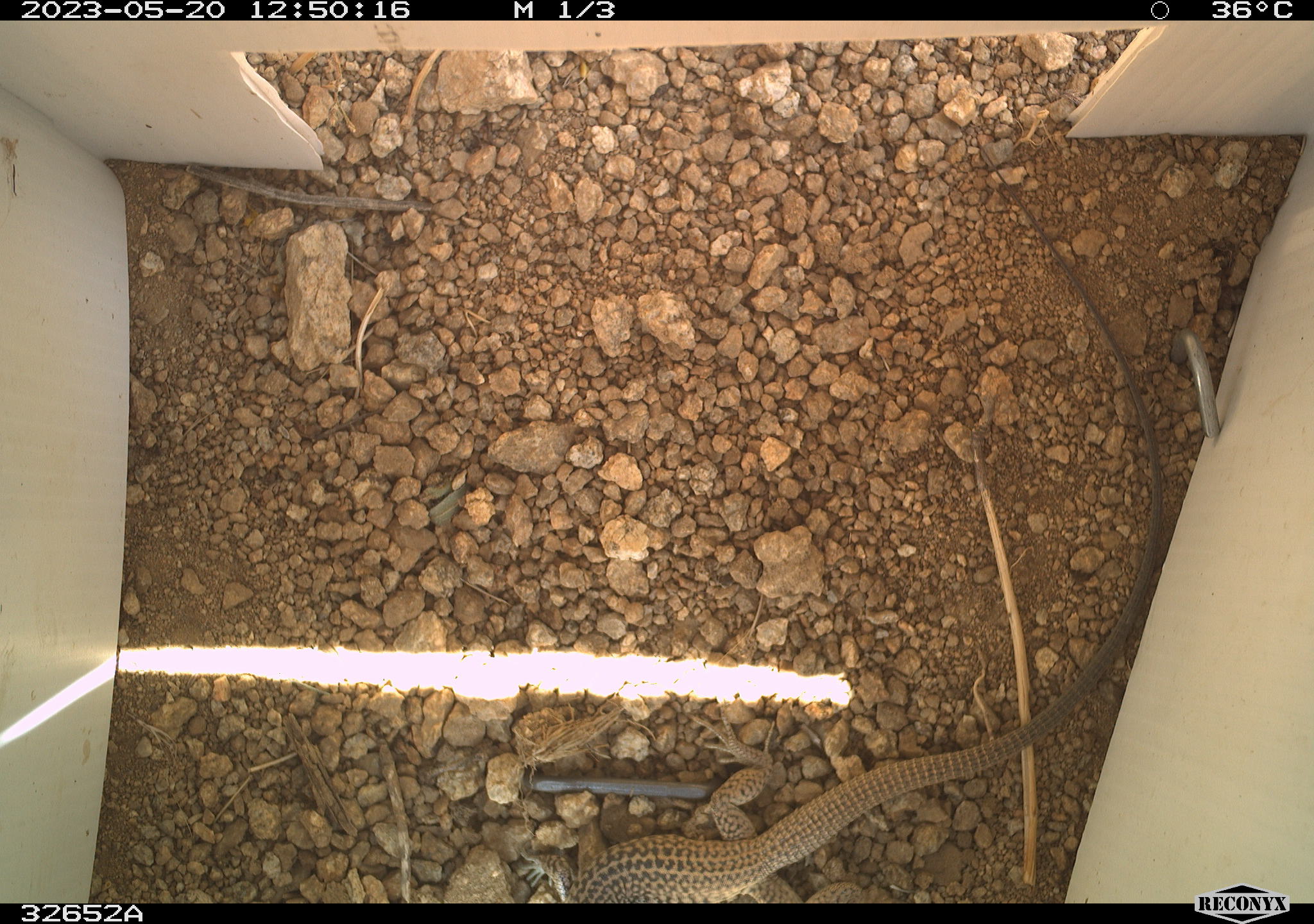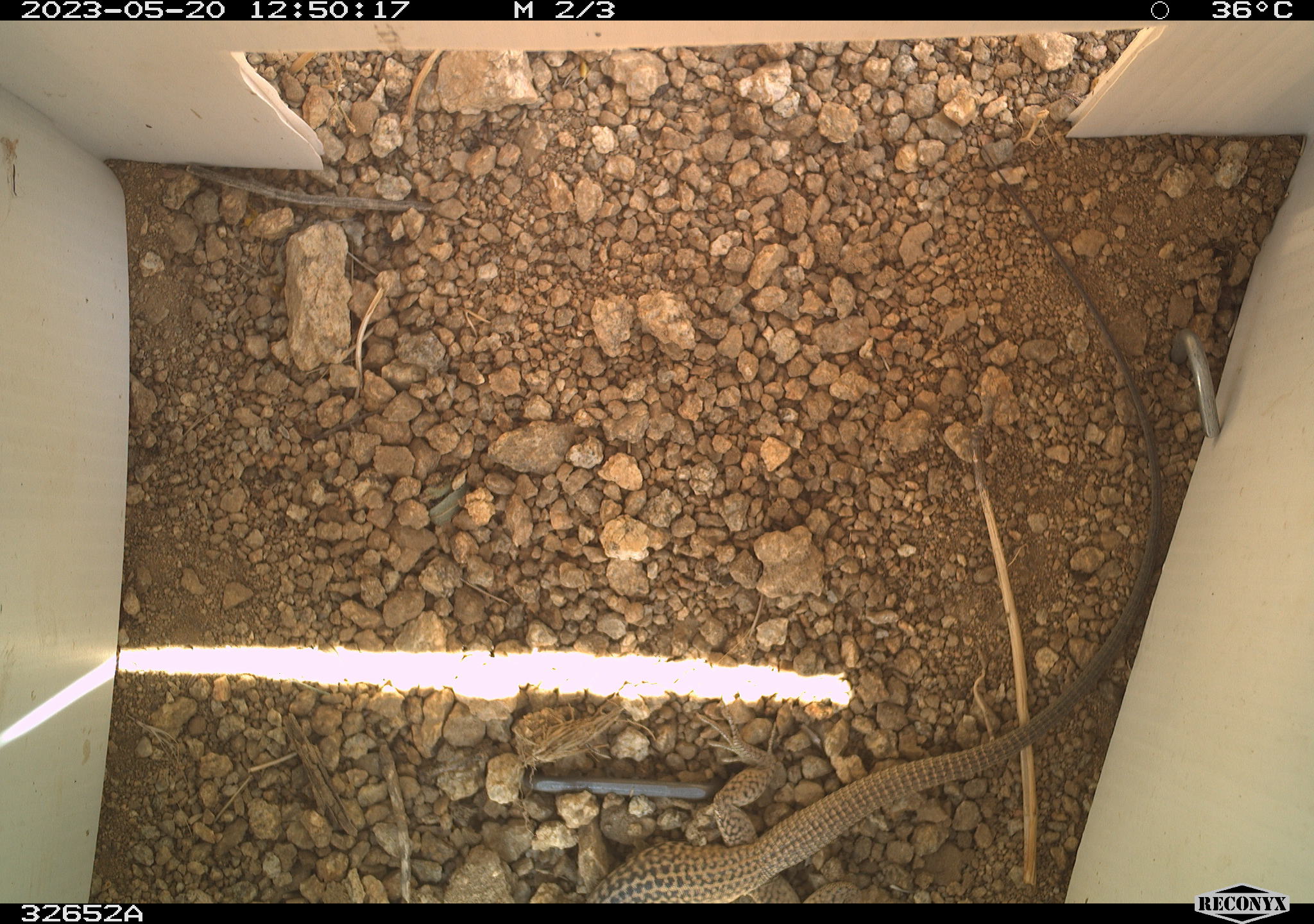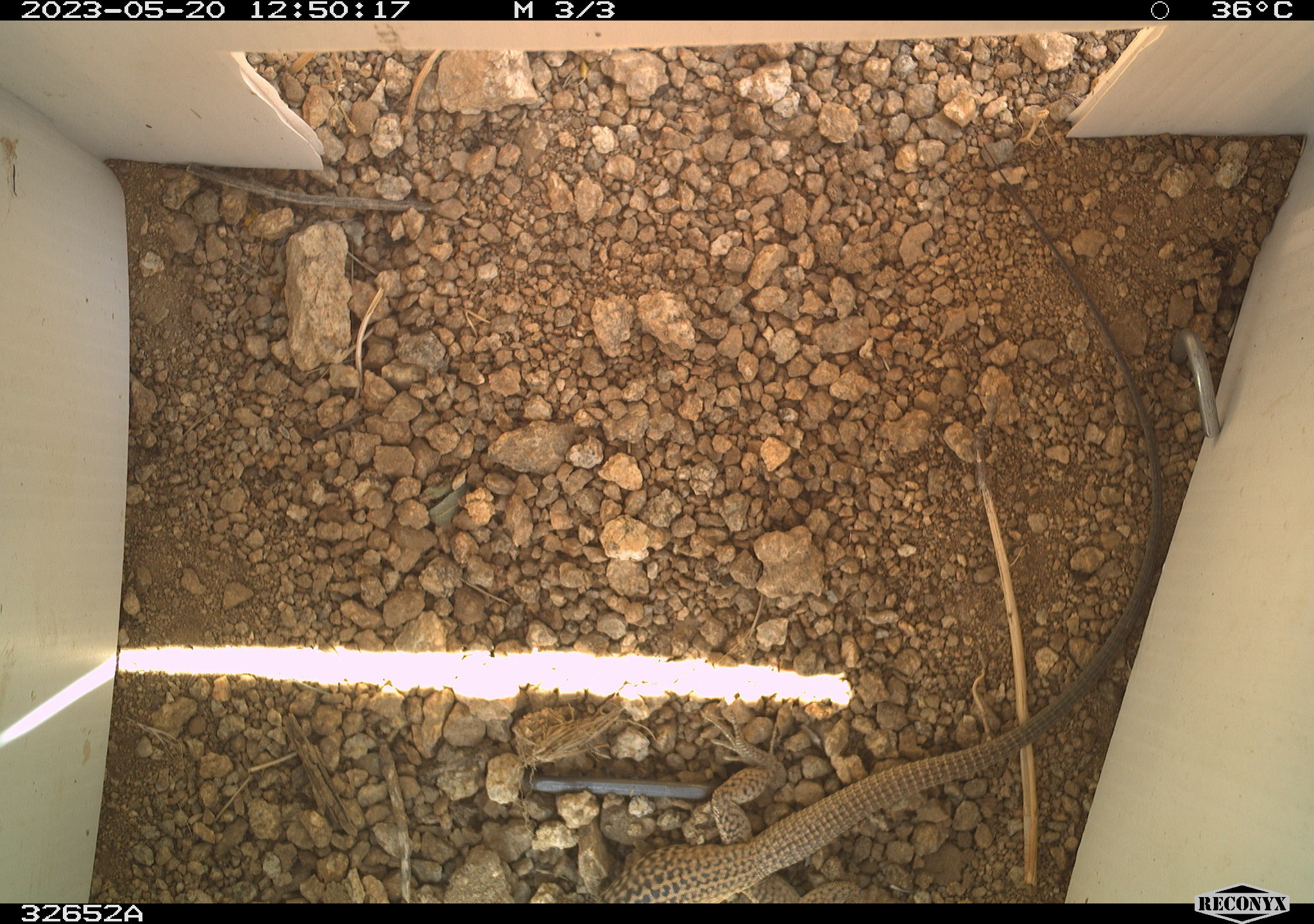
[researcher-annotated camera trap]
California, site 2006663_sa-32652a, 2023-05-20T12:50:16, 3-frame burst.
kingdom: Animalia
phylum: Chordata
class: Reptilia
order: Squamata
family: Teiidae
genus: Aspidoscelis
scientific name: Aspidoscelis tigris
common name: western whiptail